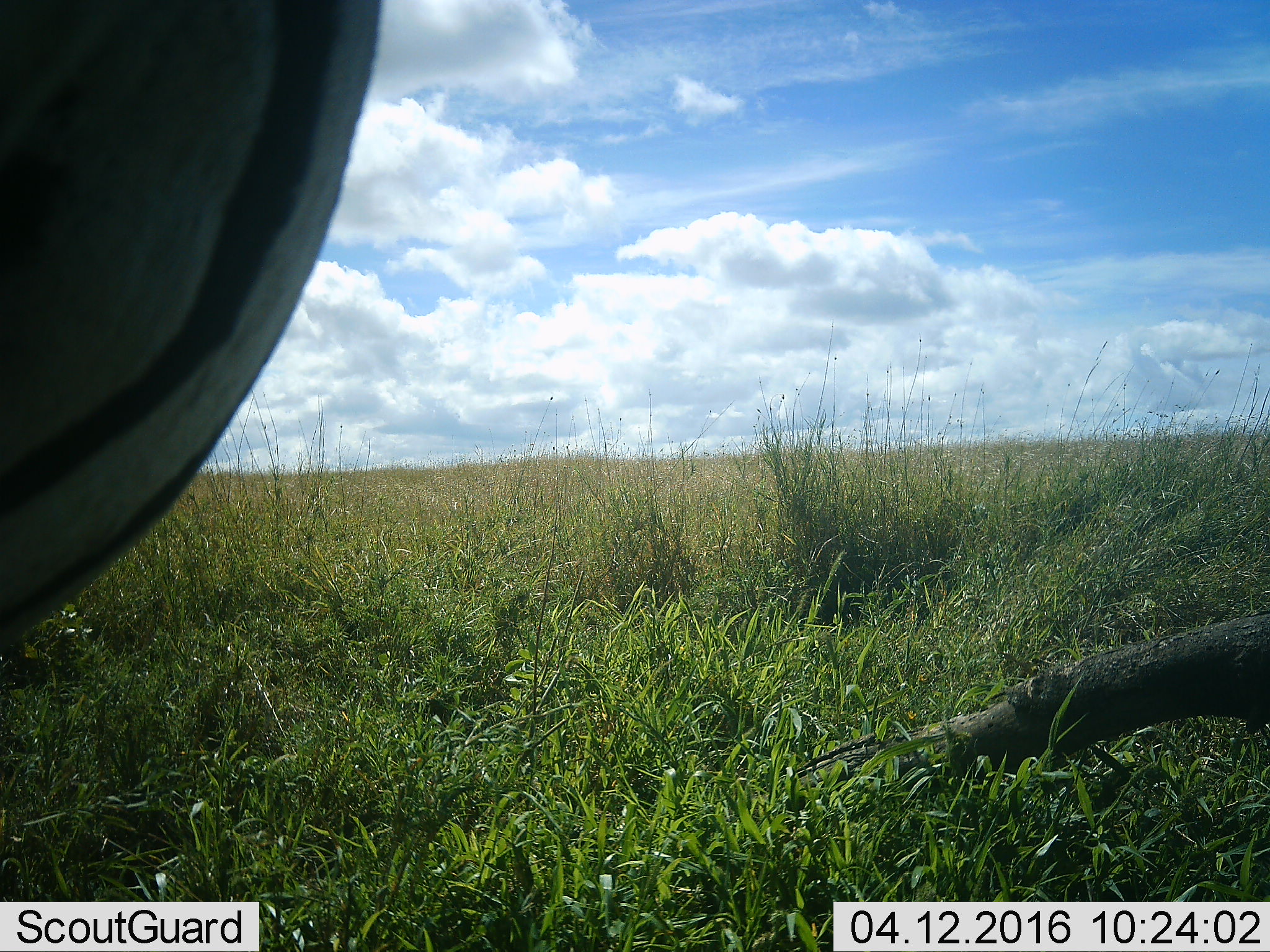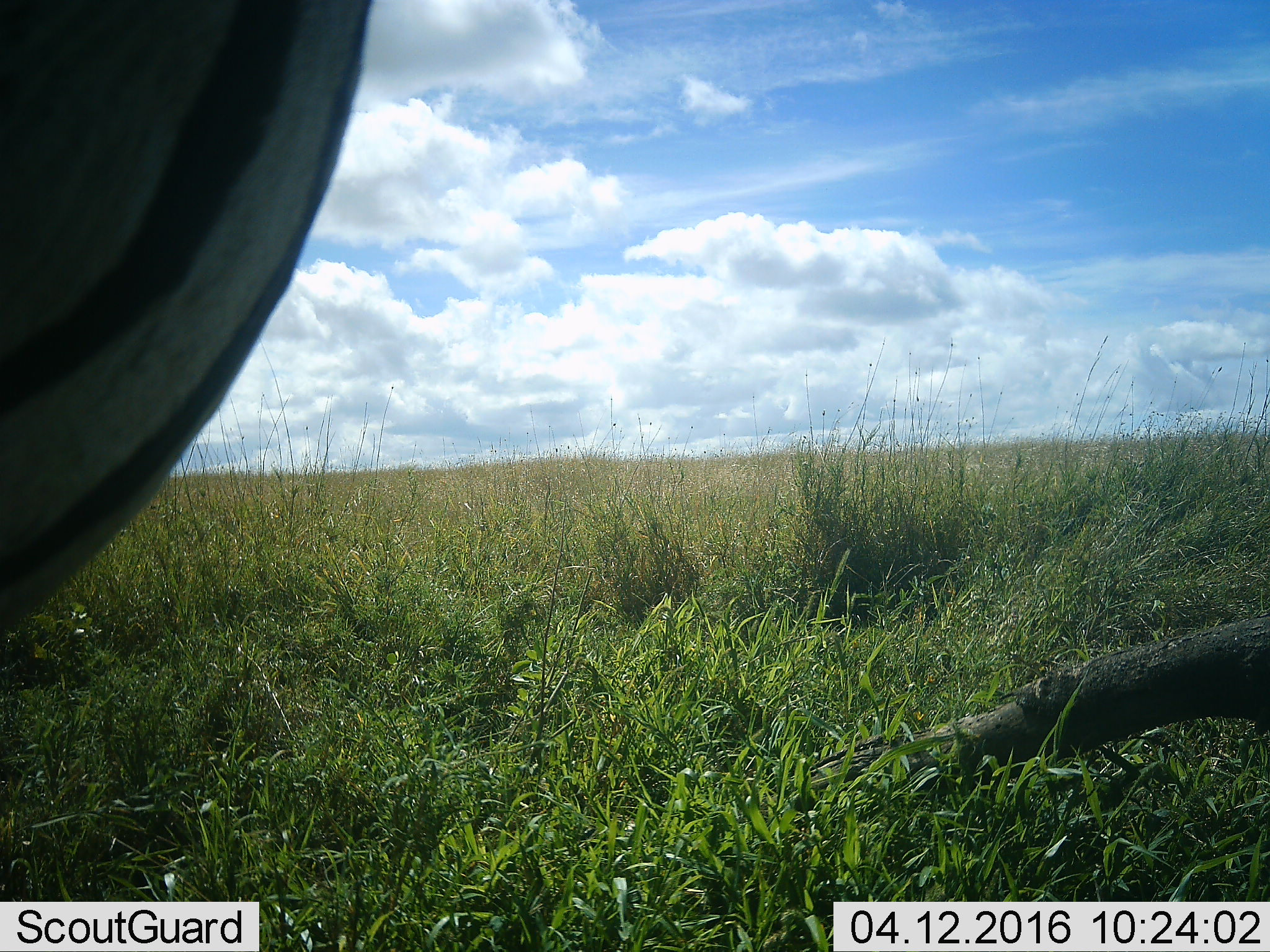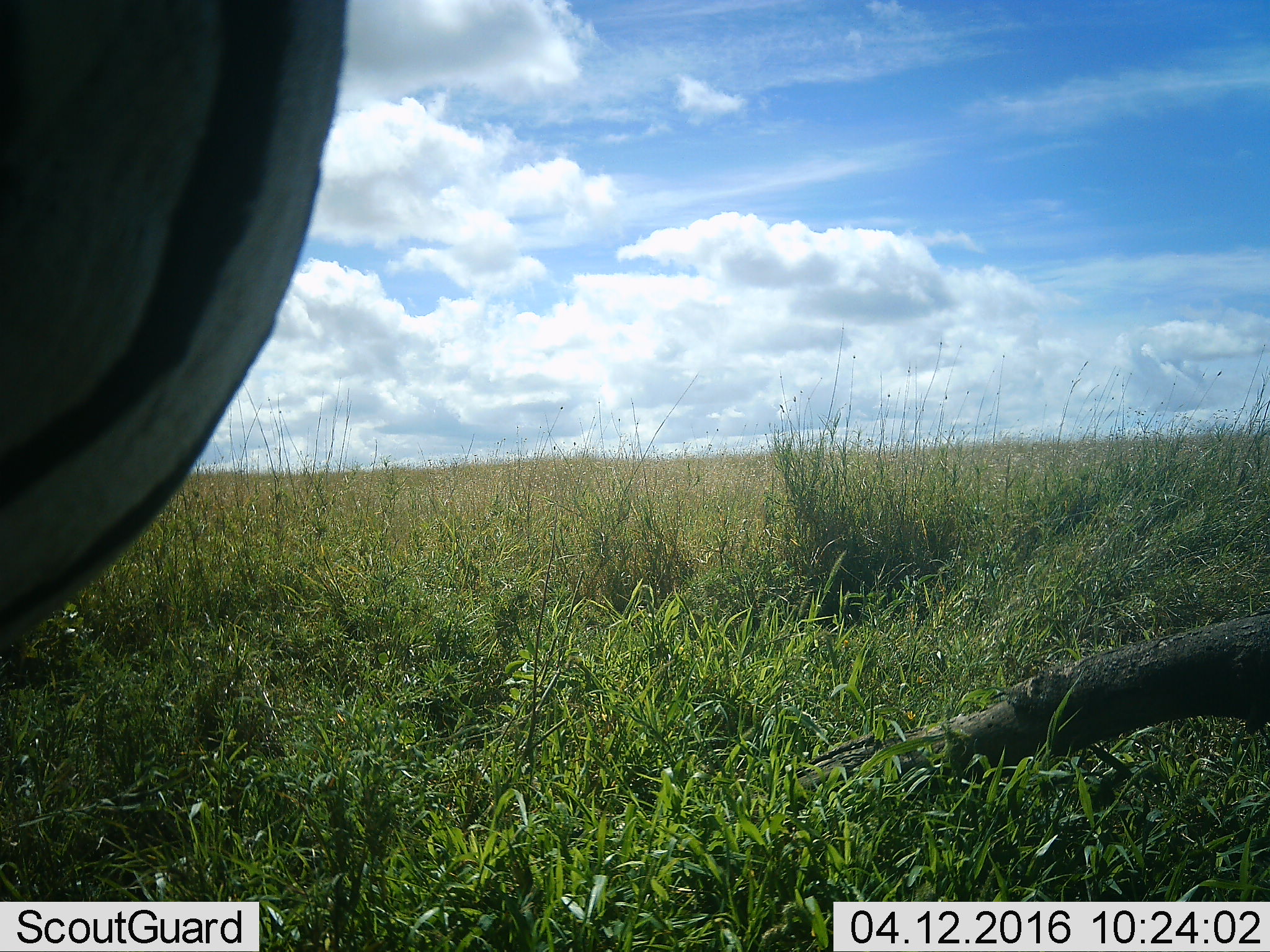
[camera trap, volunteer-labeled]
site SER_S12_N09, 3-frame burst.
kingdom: Animalia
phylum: Chordata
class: Mammalia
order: Perissodactyla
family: Equidae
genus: Equus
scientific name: Equus quagga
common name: plains zebra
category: zebraplains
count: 1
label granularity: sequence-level